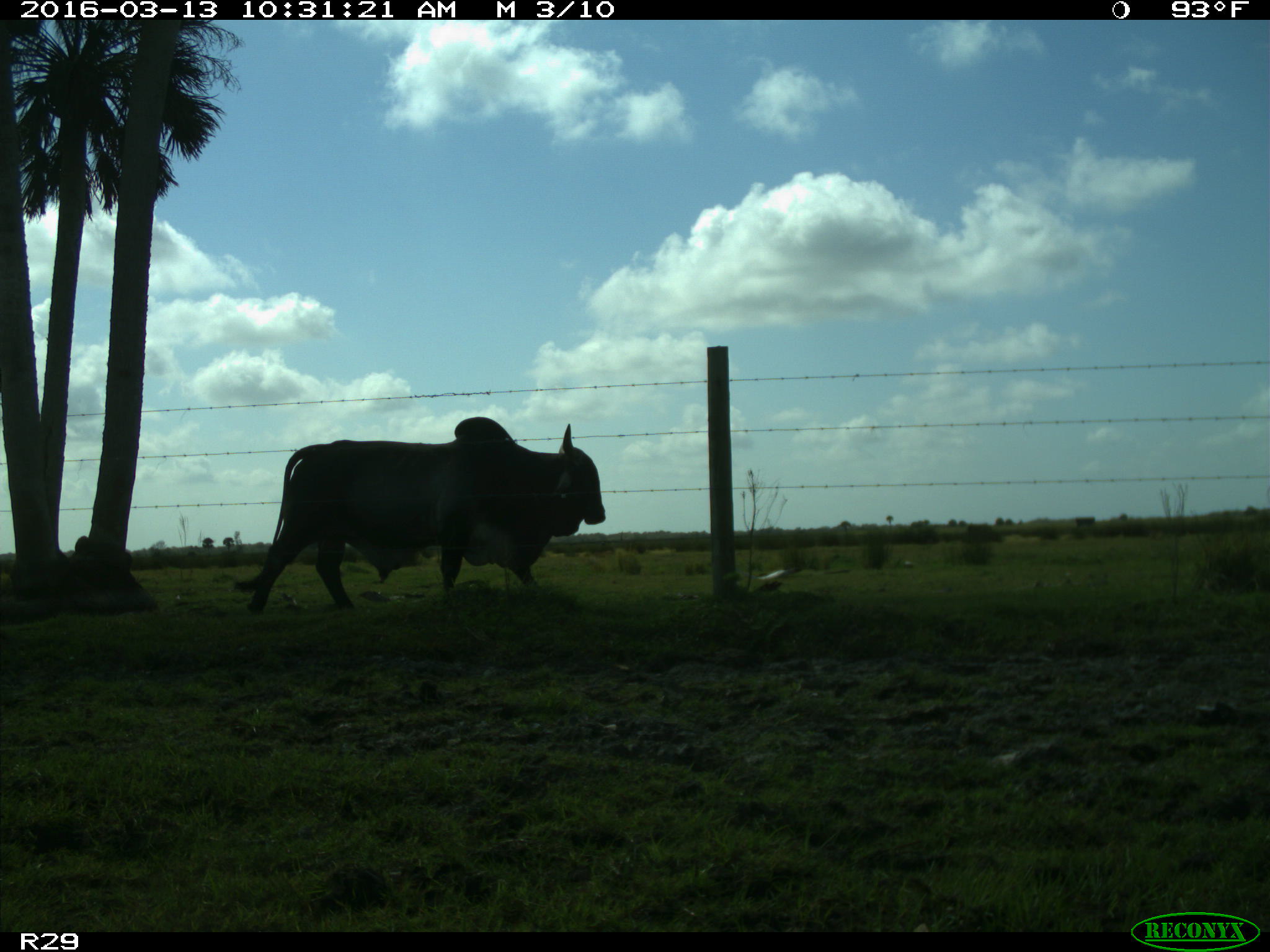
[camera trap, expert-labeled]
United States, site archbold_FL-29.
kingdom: Animalia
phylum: Chordata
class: Mammalia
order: Artiodactyla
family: Bovidae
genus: Bos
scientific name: Bos taurus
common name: domestic cow